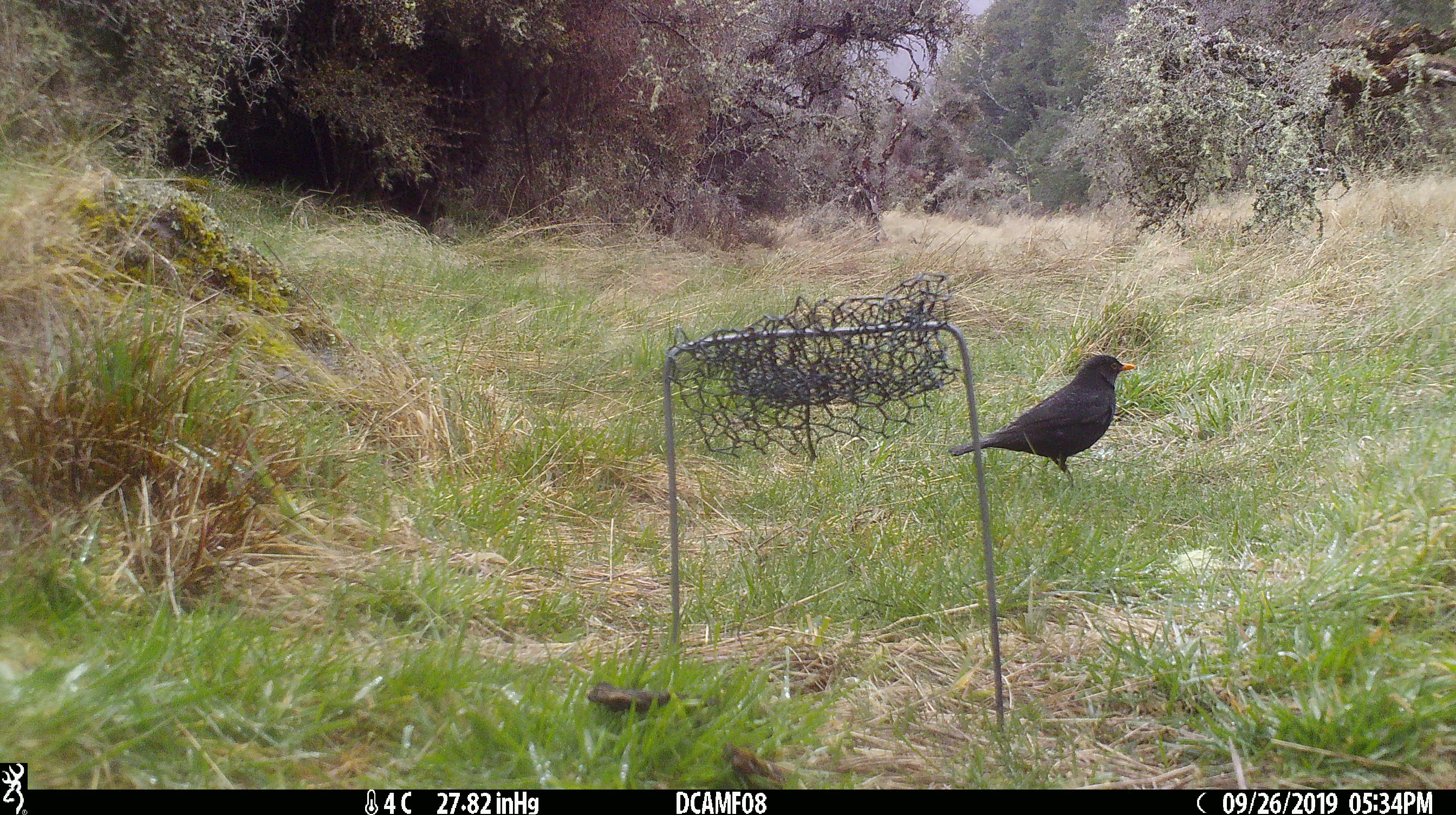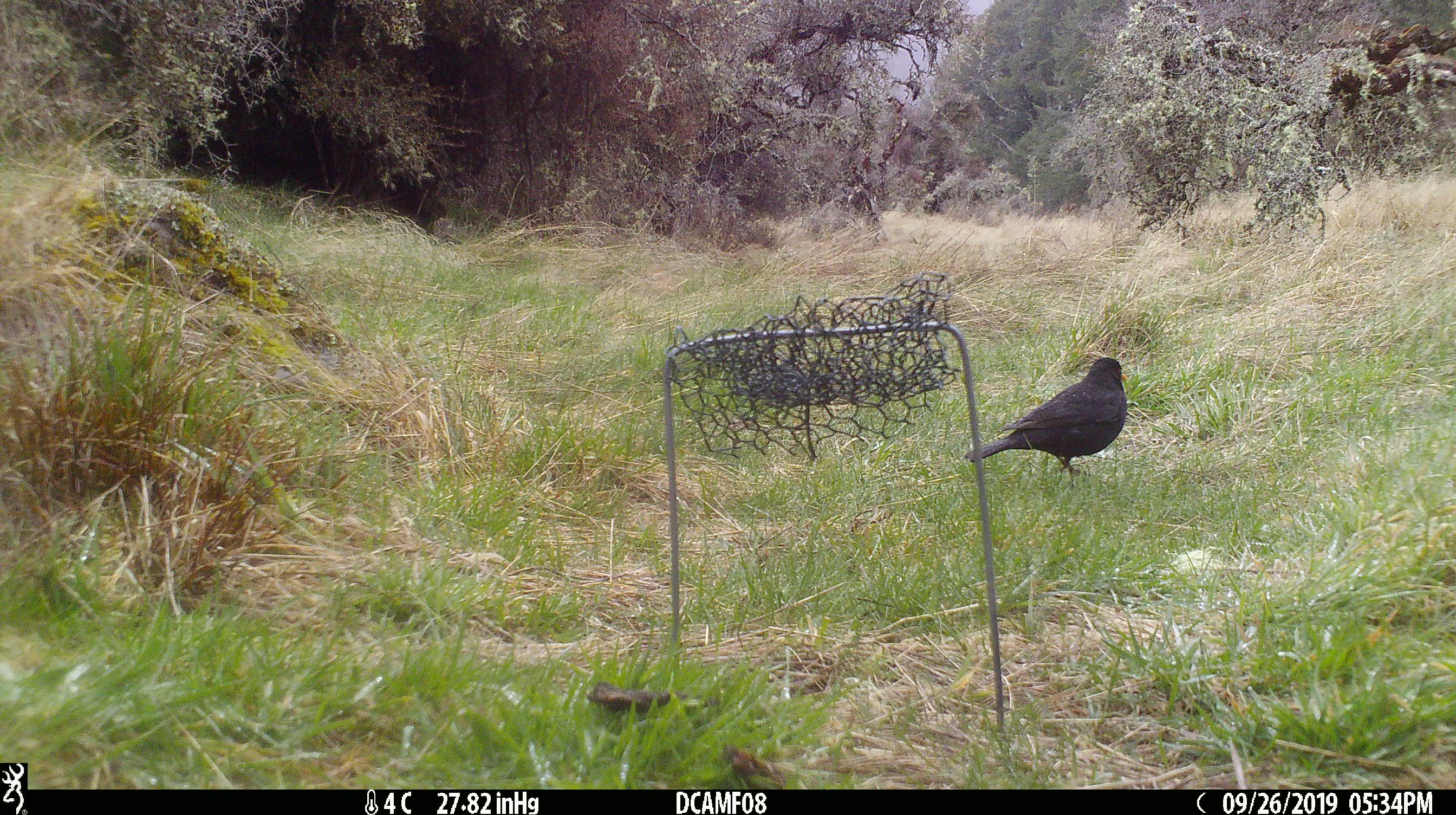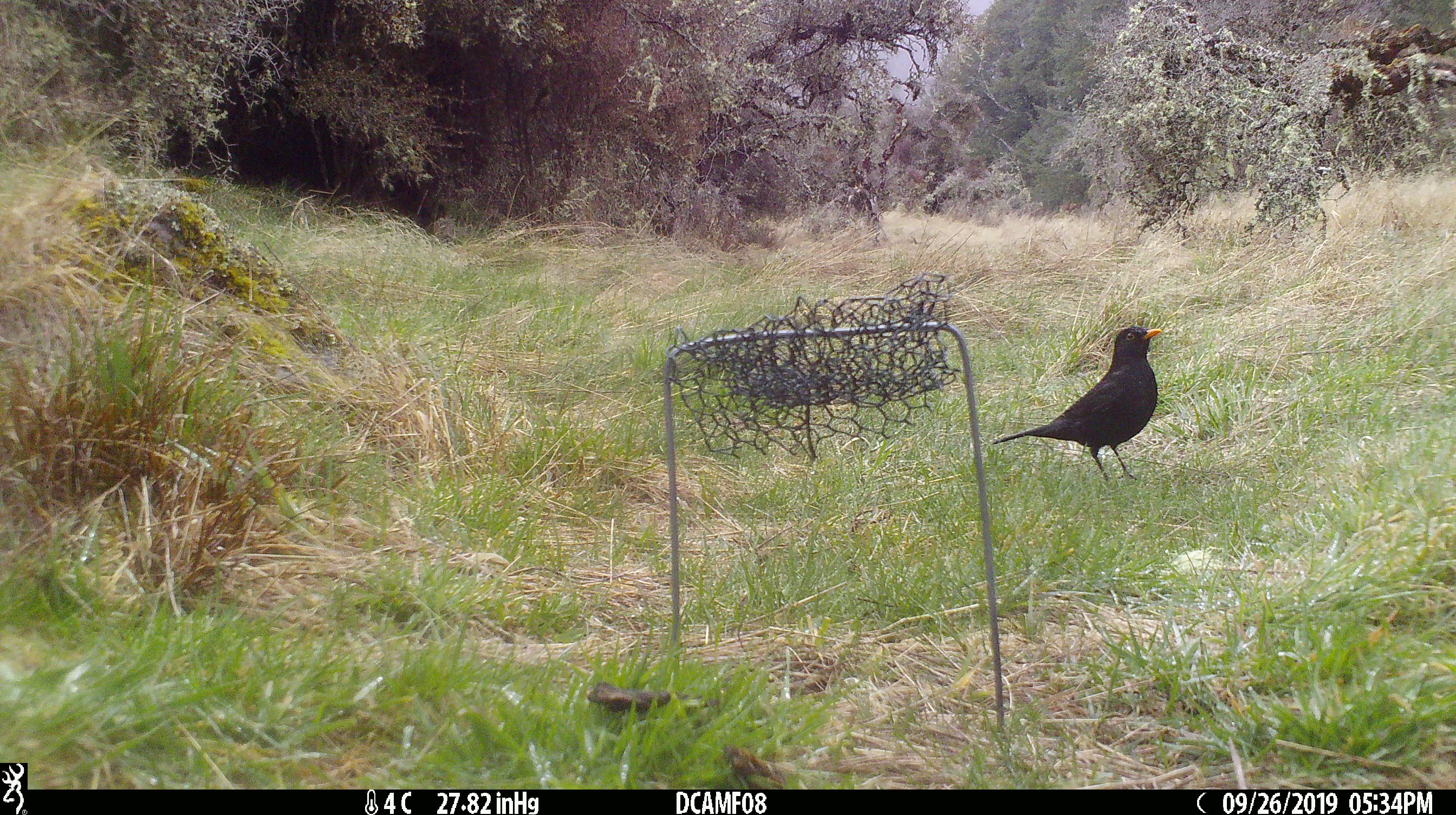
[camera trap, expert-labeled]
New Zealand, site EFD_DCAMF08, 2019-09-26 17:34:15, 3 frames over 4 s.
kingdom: Animalia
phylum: Chordata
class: Aves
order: Passeriformes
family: Turdidae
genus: Turdus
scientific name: Turdus merula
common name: eurasian blackbird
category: blackbird